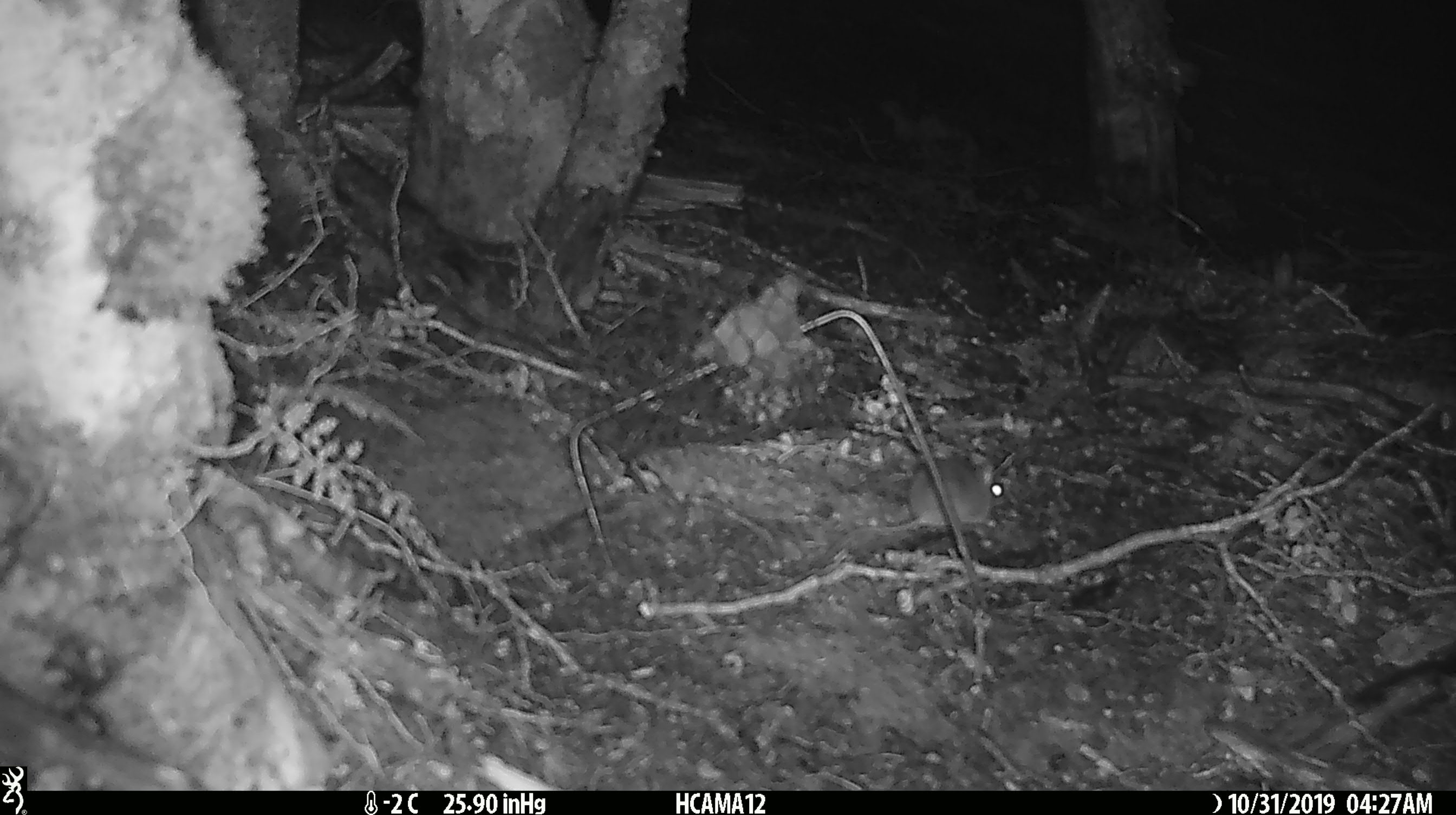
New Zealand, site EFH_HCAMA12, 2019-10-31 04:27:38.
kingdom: Animalia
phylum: Chordata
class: Mammalia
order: Rodentia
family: Muridae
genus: Mus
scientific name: Mus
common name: mouse